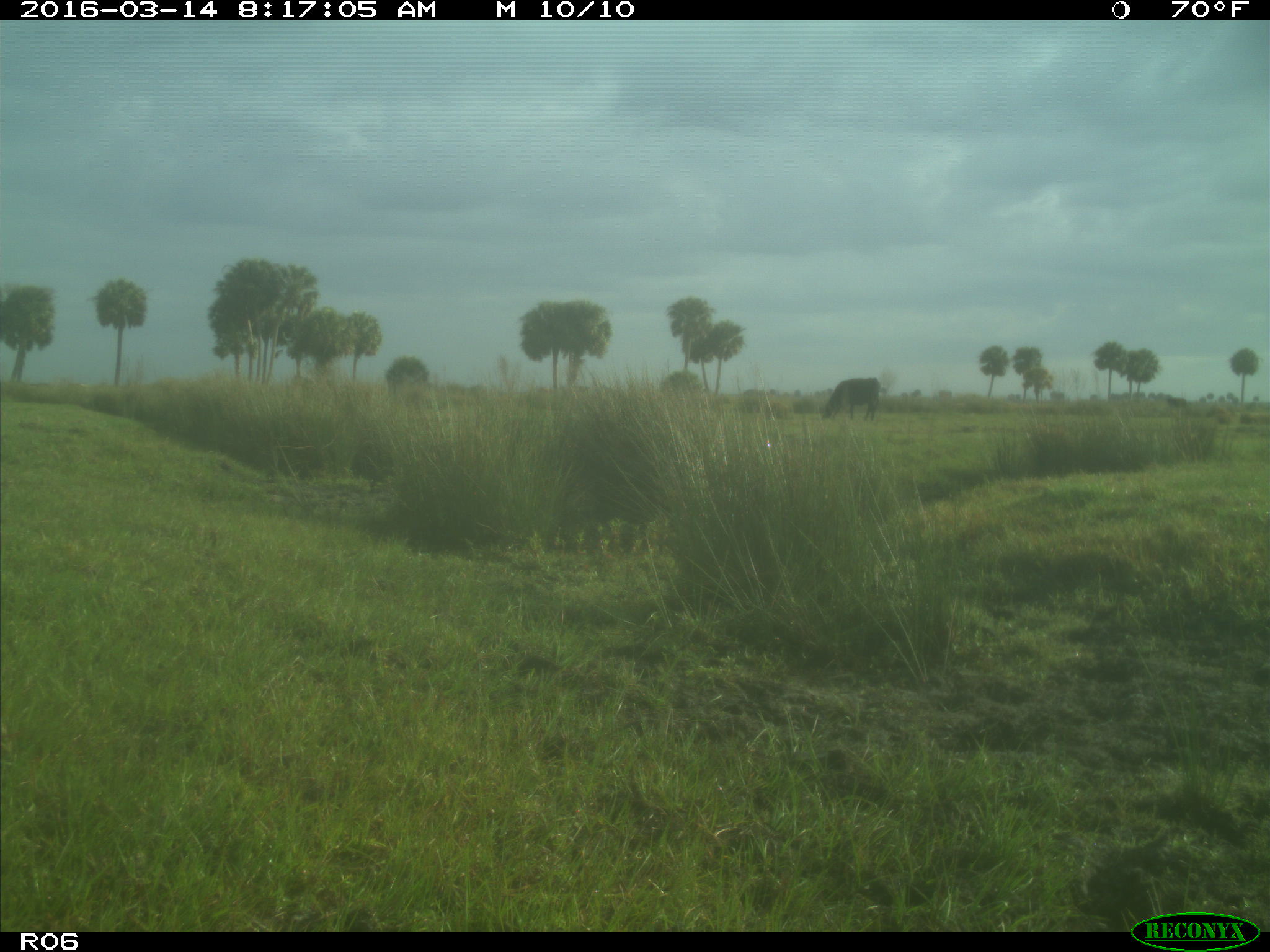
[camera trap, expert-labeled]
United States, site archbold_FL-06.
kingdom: Animalia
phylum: Chordata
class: Mammalia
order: Artiodactyla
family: Bovidae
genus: Bos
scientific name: Bos taurus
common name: domestic cow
Bos taurus (domestic cow).